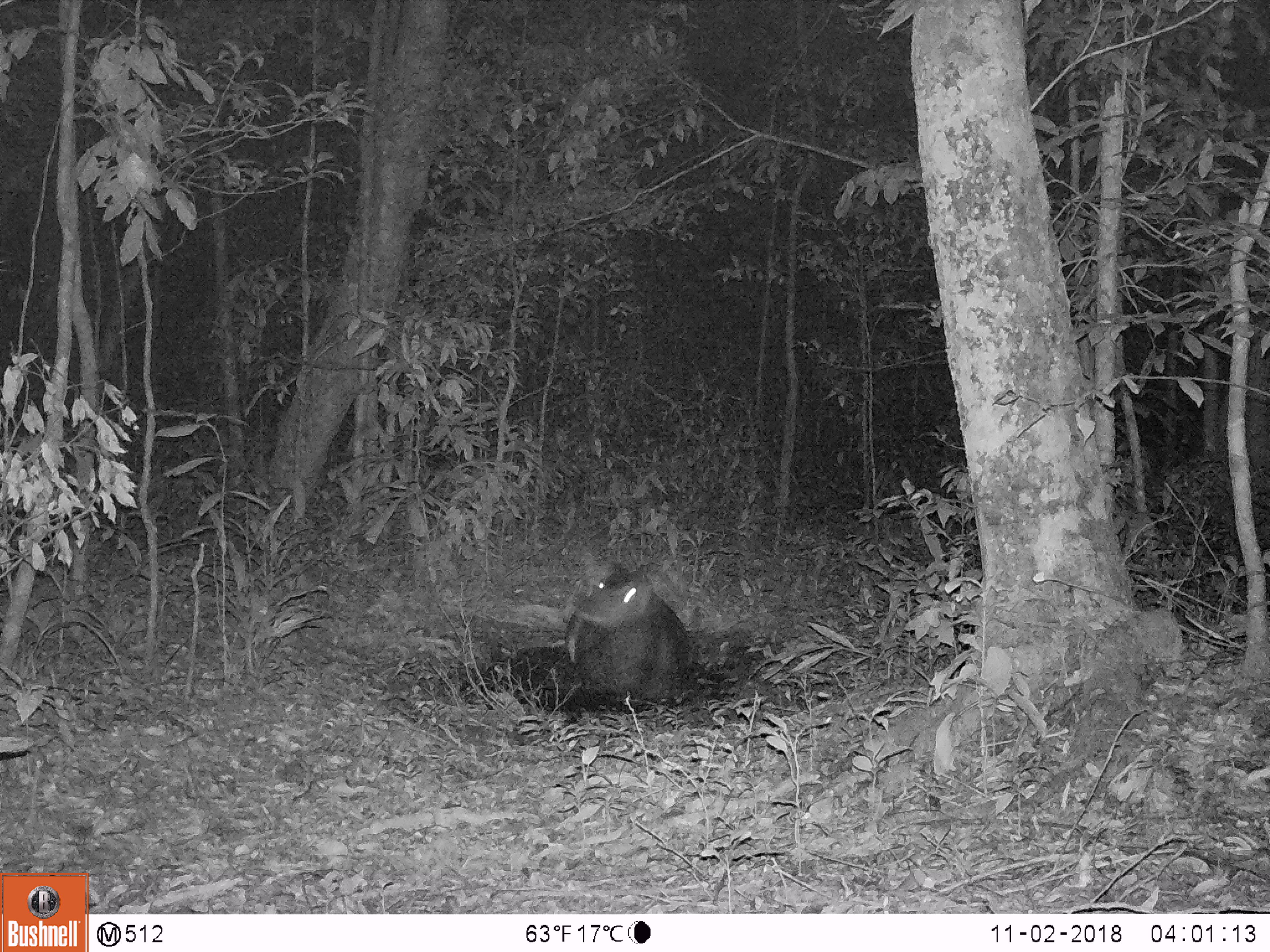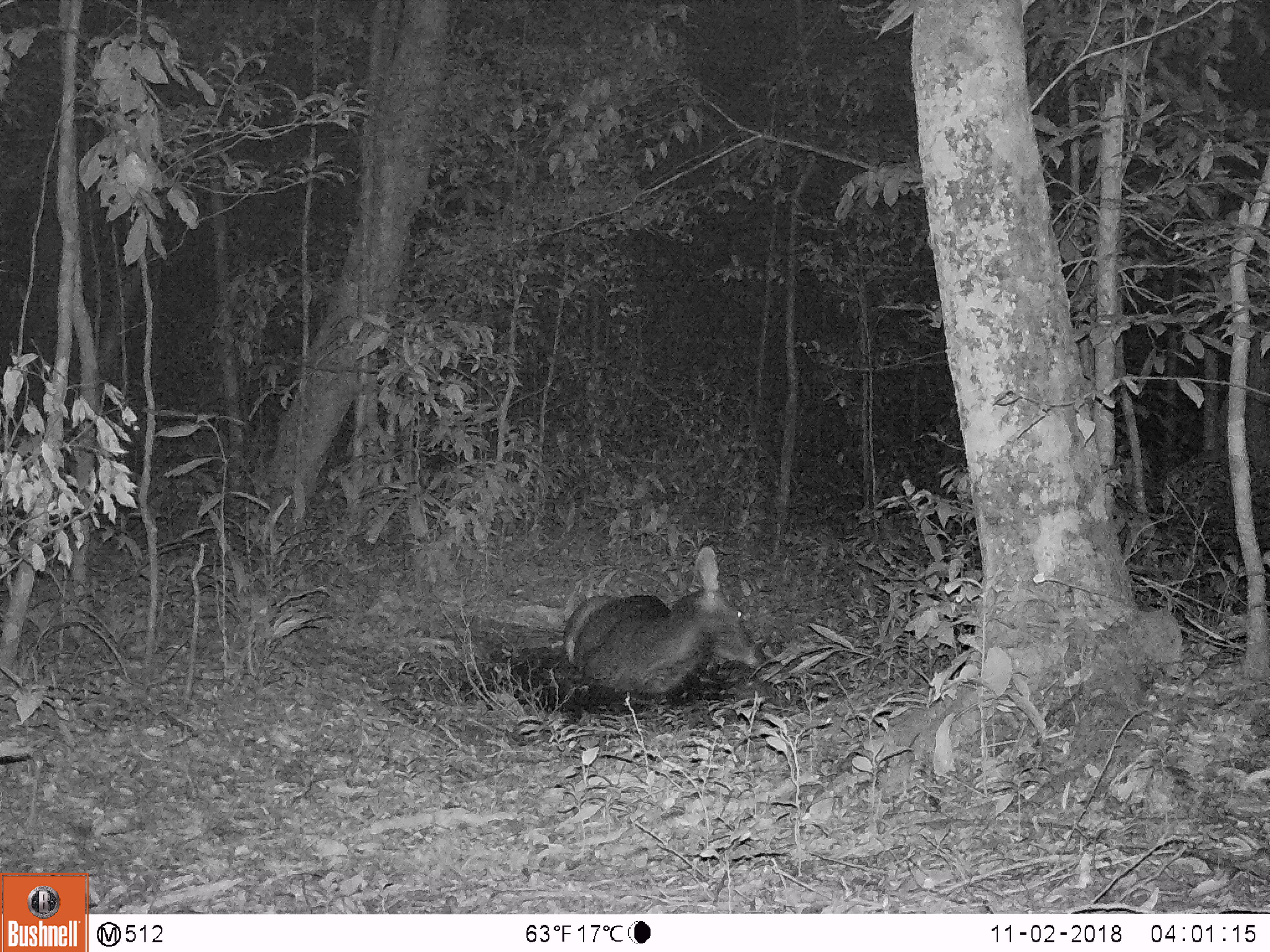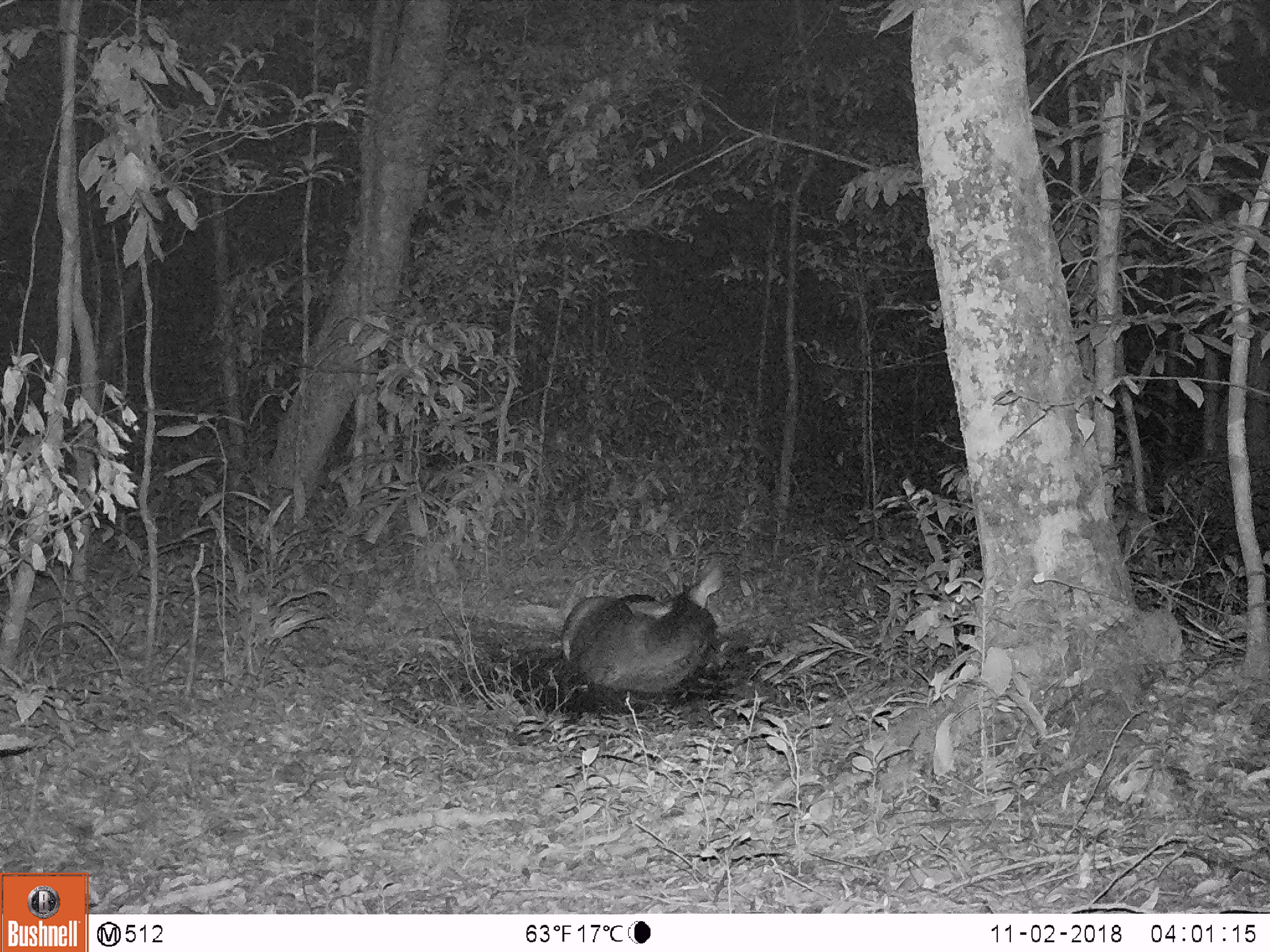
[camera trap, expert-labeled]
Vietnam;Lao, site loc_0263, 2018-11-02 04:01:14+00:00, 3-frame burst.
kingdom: Animalia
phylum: Chordata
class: Mammalia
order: Artiodactyla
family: Cervidae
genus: Rusa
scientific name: Rusa unicolor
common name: sambar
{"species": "sambar (Rusa unicolor)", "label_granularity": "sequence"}